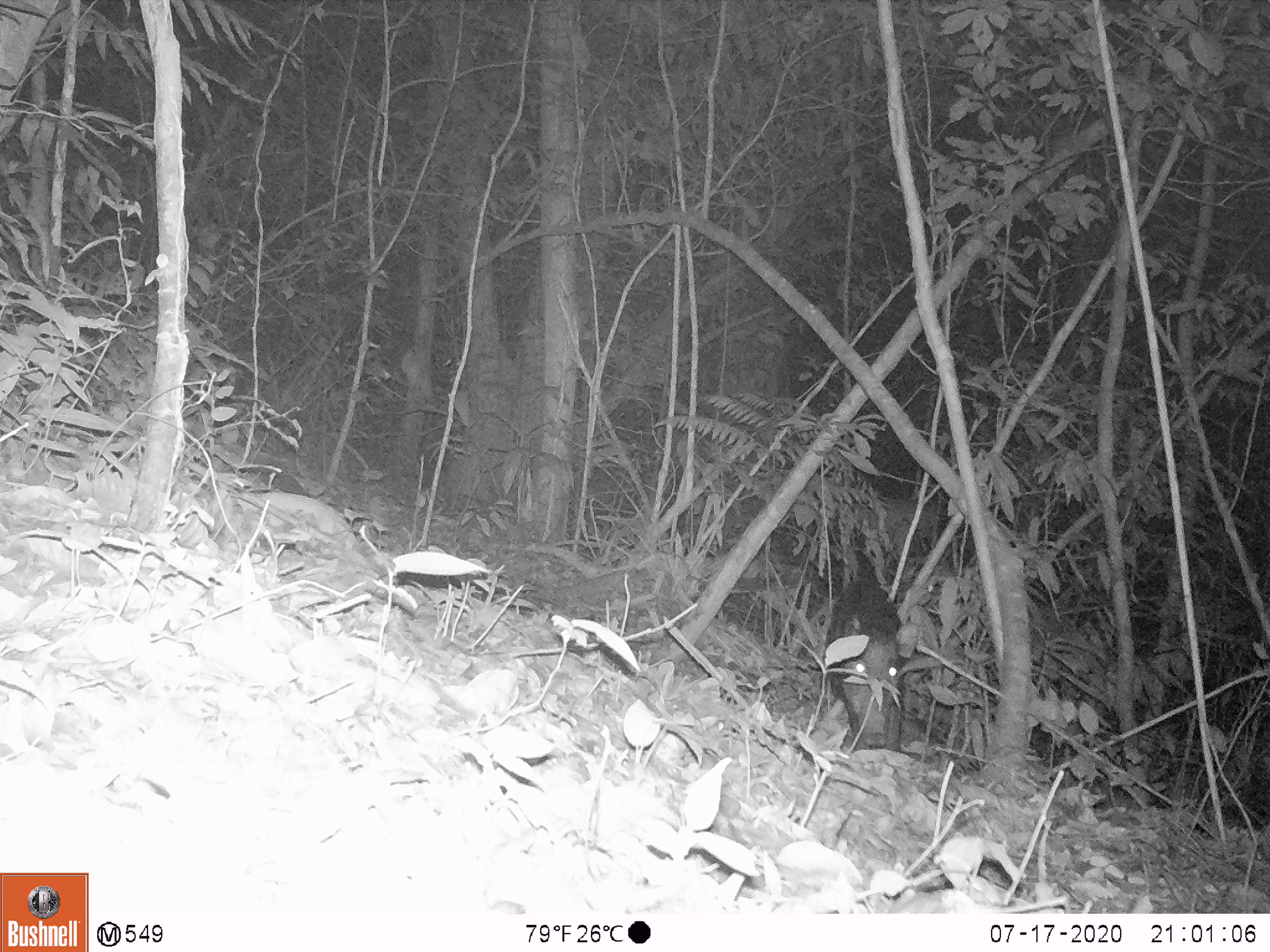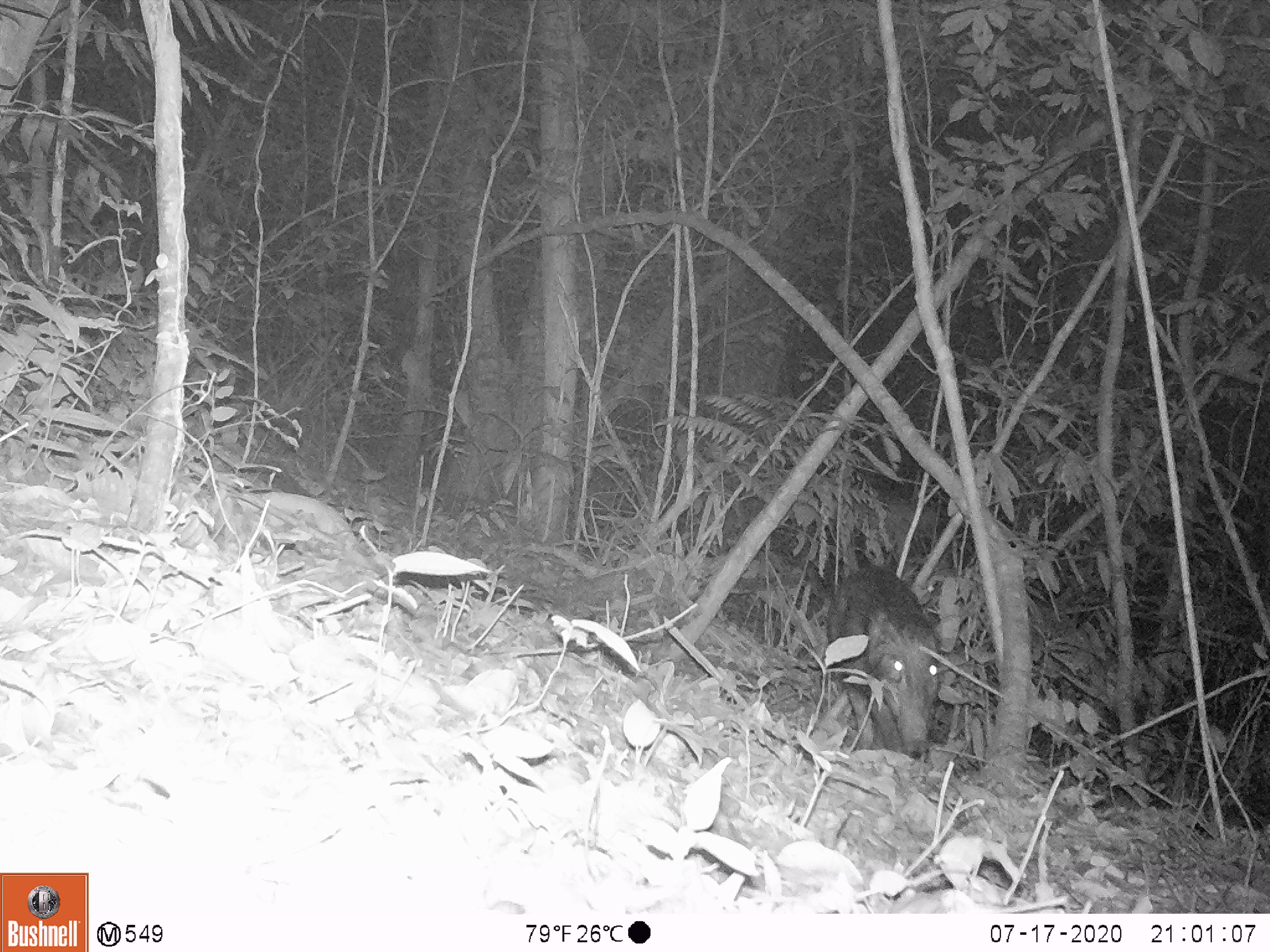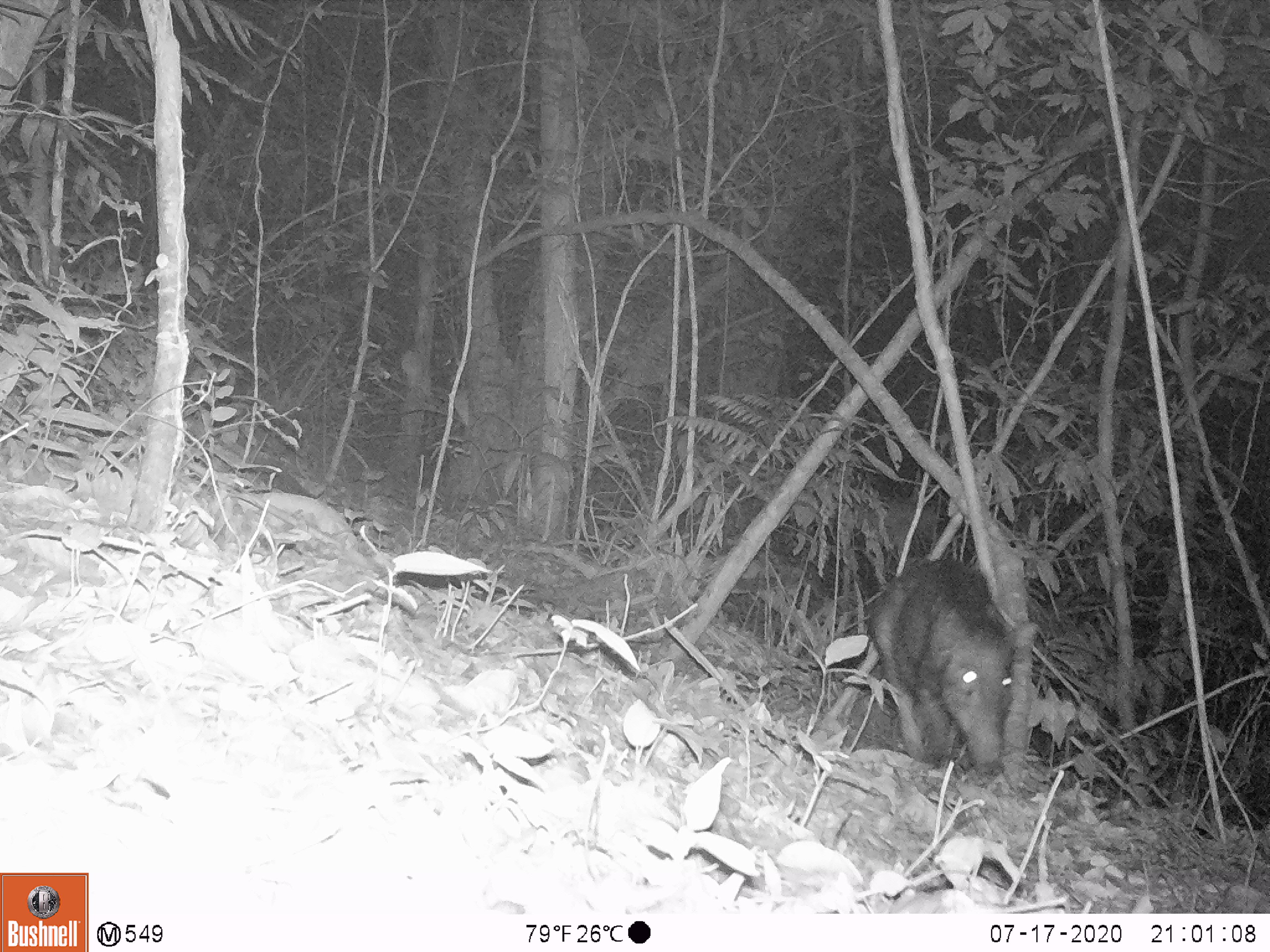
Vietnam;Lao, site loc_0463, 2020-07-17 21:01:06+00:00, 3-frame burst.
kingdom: Animalia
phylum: Chordata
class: Mammalia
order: Artiodactyla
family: Suidae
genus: Sus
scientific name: Sus scrofa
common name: eurasian wild pig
Eurasian wild pig (Sus scrofa). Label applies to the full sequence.